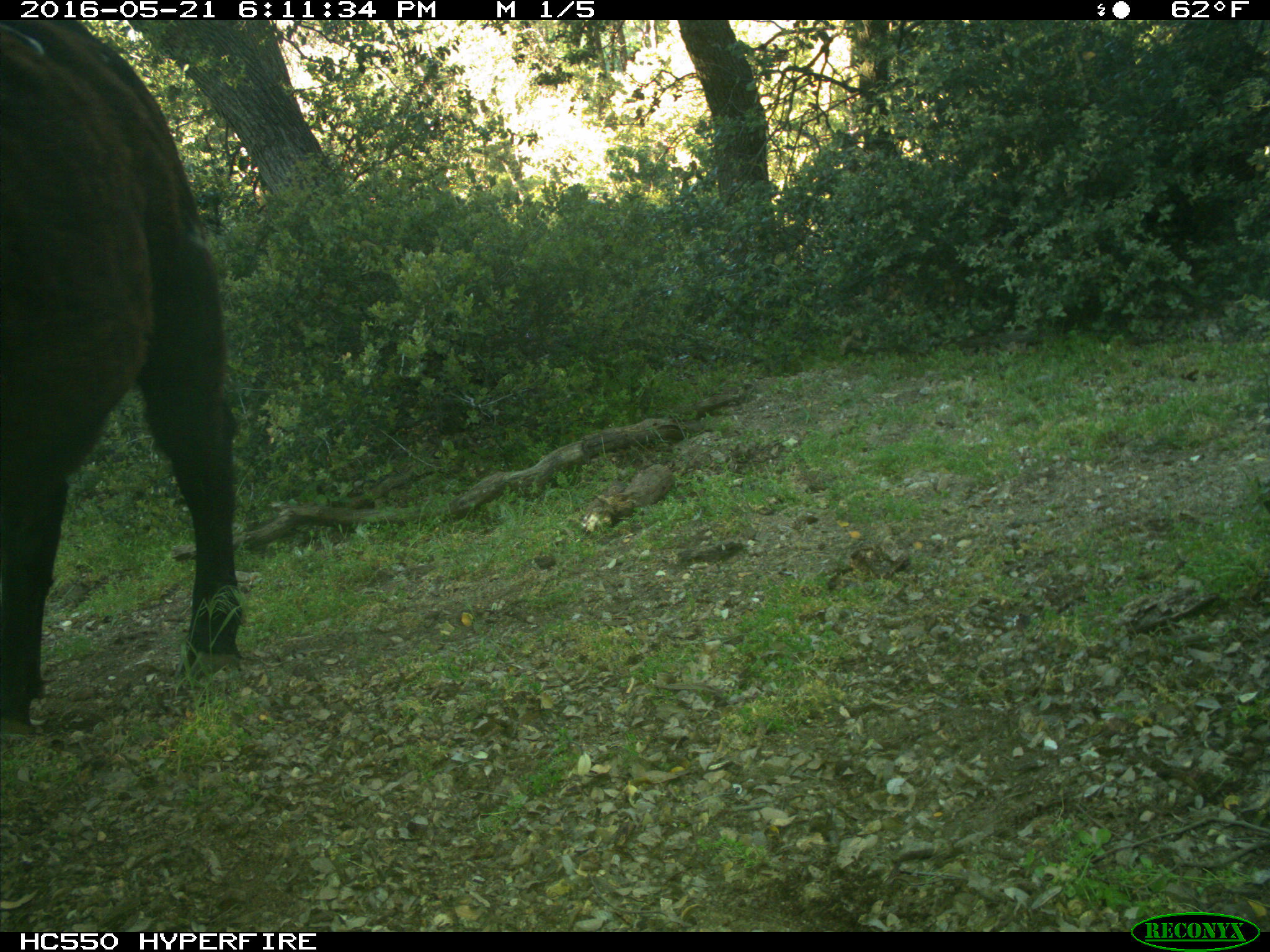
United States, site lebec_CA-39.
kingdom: Animalia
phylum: Chordata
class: Mammalia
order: Artiodactyla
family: Bovidae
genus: Bos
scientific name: Bos taurus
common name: domestic cow